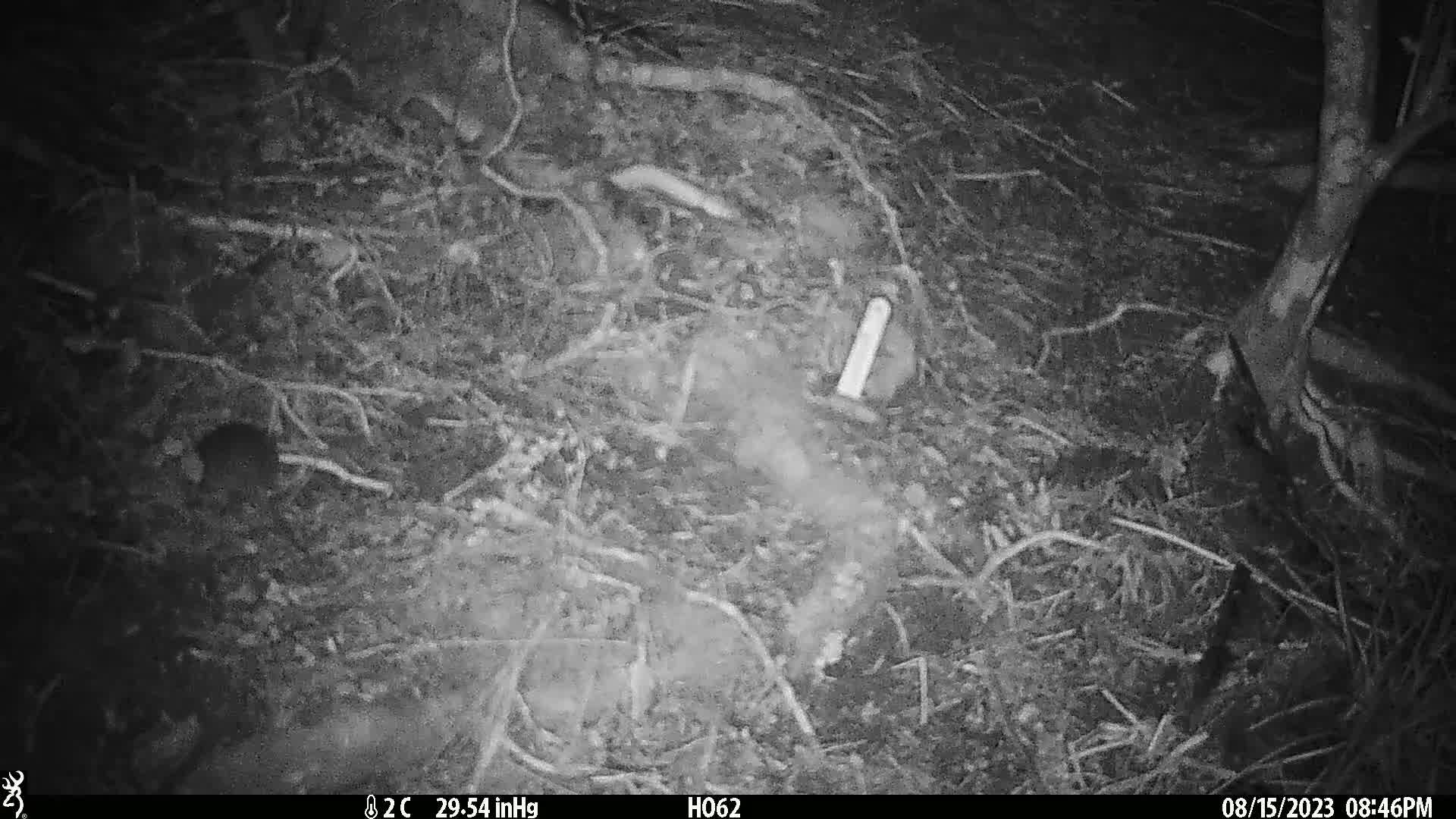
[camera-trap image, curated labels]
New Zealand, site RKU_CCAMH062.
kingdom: Animalia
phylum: Chordata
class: Mammalia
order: Rodentia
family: Muridae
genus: Rattus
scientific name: Rattus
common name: rat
Rat (Rattus).